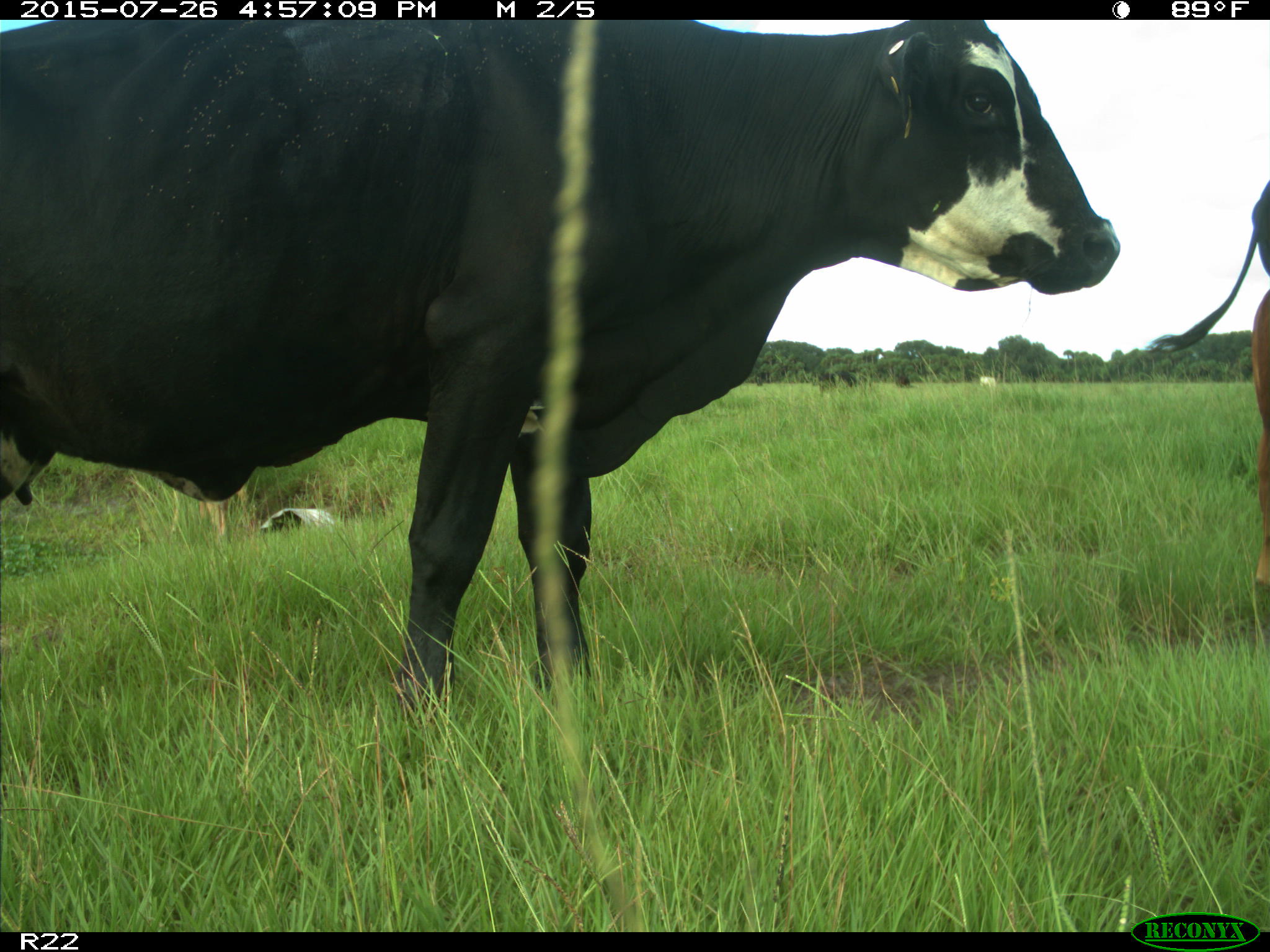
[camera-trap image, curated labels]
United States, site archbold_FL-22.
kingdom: Animalia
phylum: Chordata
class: Mammalia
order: Artiodactyla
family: Bovidae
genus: Bos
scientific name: Bos taurus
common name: domestic cow